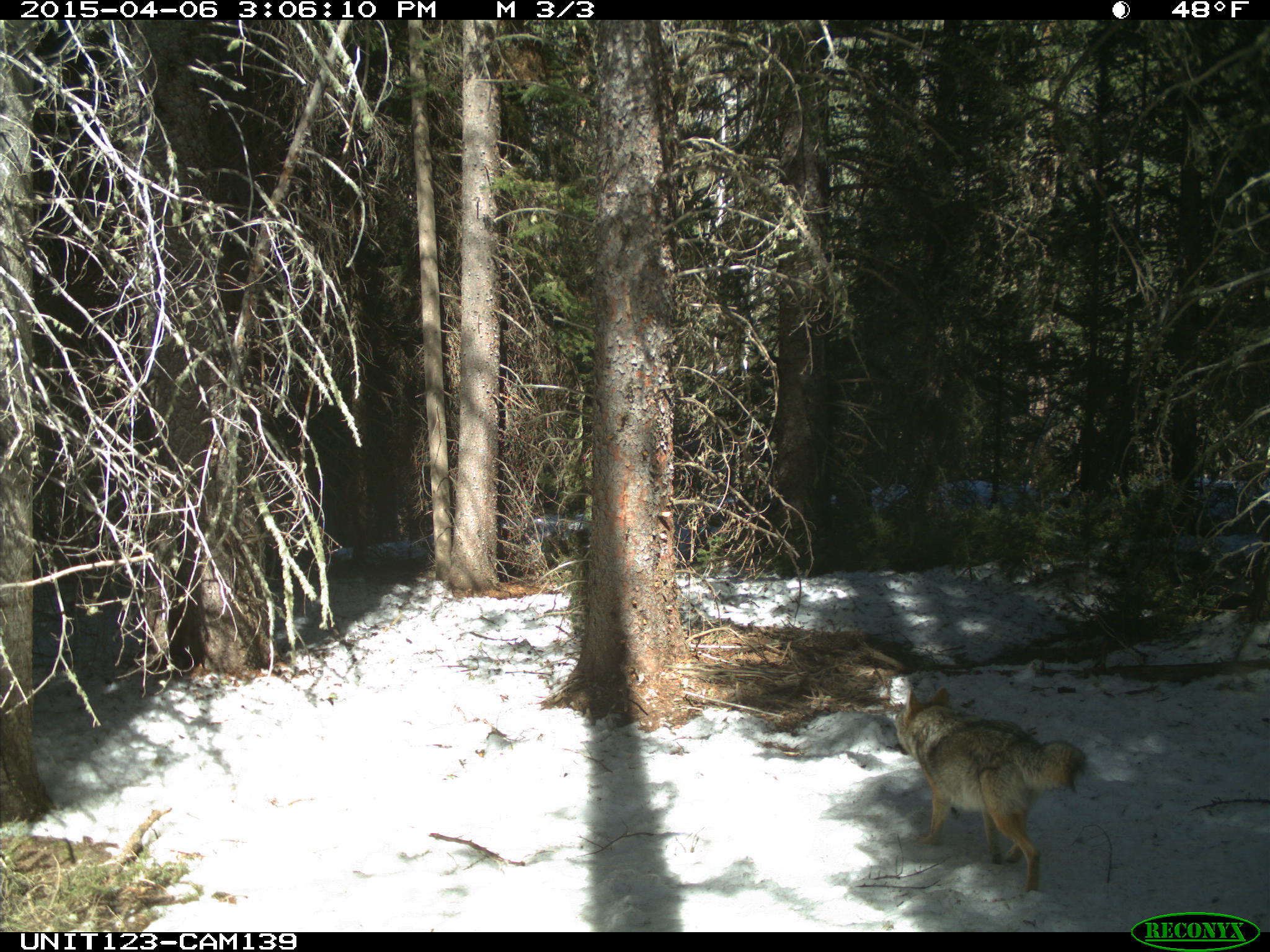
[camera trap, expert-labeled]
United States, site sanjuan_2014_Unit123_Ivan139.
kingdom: Animalia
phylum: Chordata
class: Mammalia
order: Carnivora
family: Canidae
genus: Canis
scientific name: Canis latrans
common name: coyote